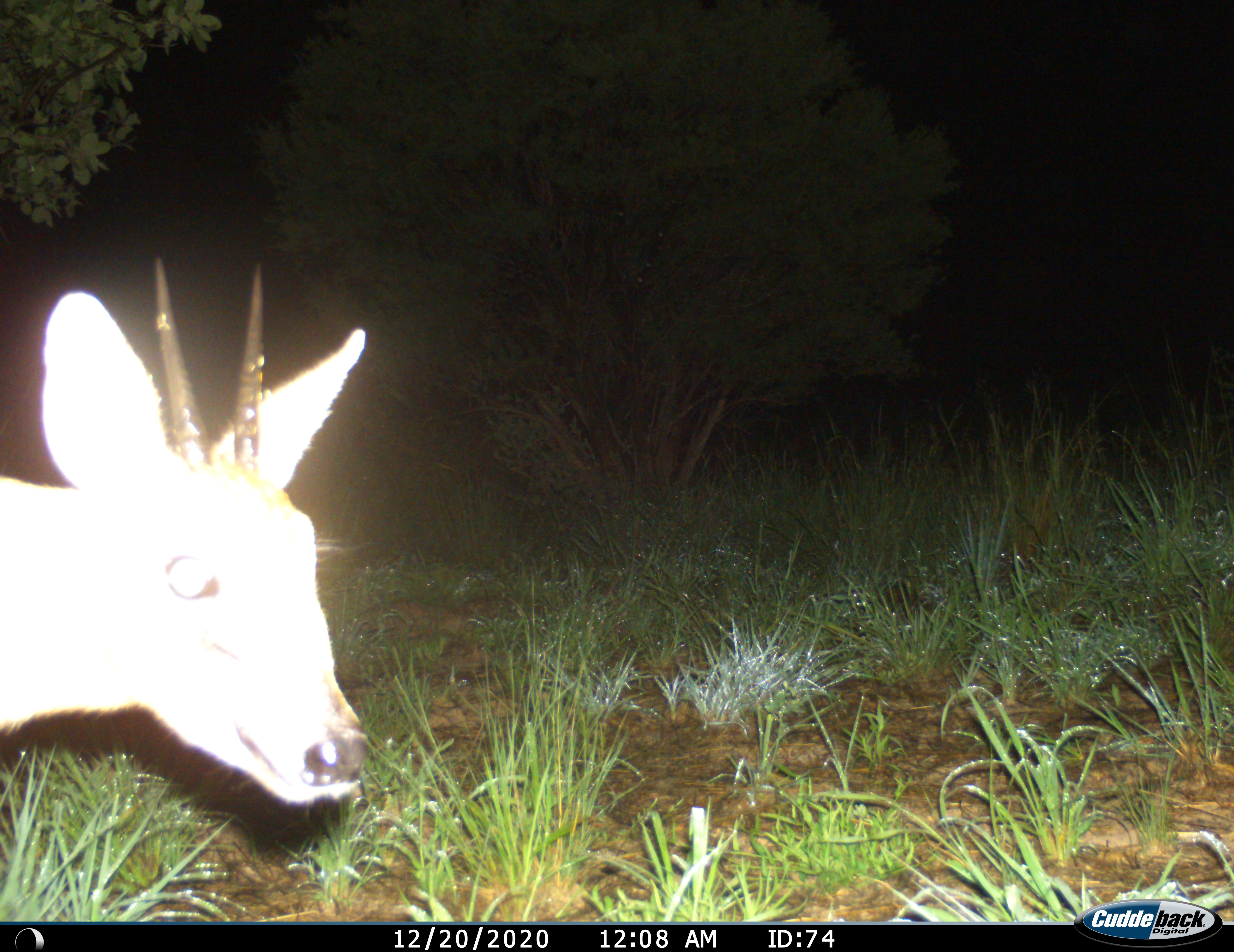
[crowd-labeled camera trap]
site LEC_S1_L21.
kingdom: Animalia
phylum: Chordata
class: Mammalia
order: Artiodactyla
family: Bovidae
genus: Sylvicapra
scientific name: Sylvicapra grimmia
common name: common duiker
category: duikercommongrey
Duikercommongrey (common duiker) (Sylvicapra grimmia), count 1. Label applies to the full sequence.